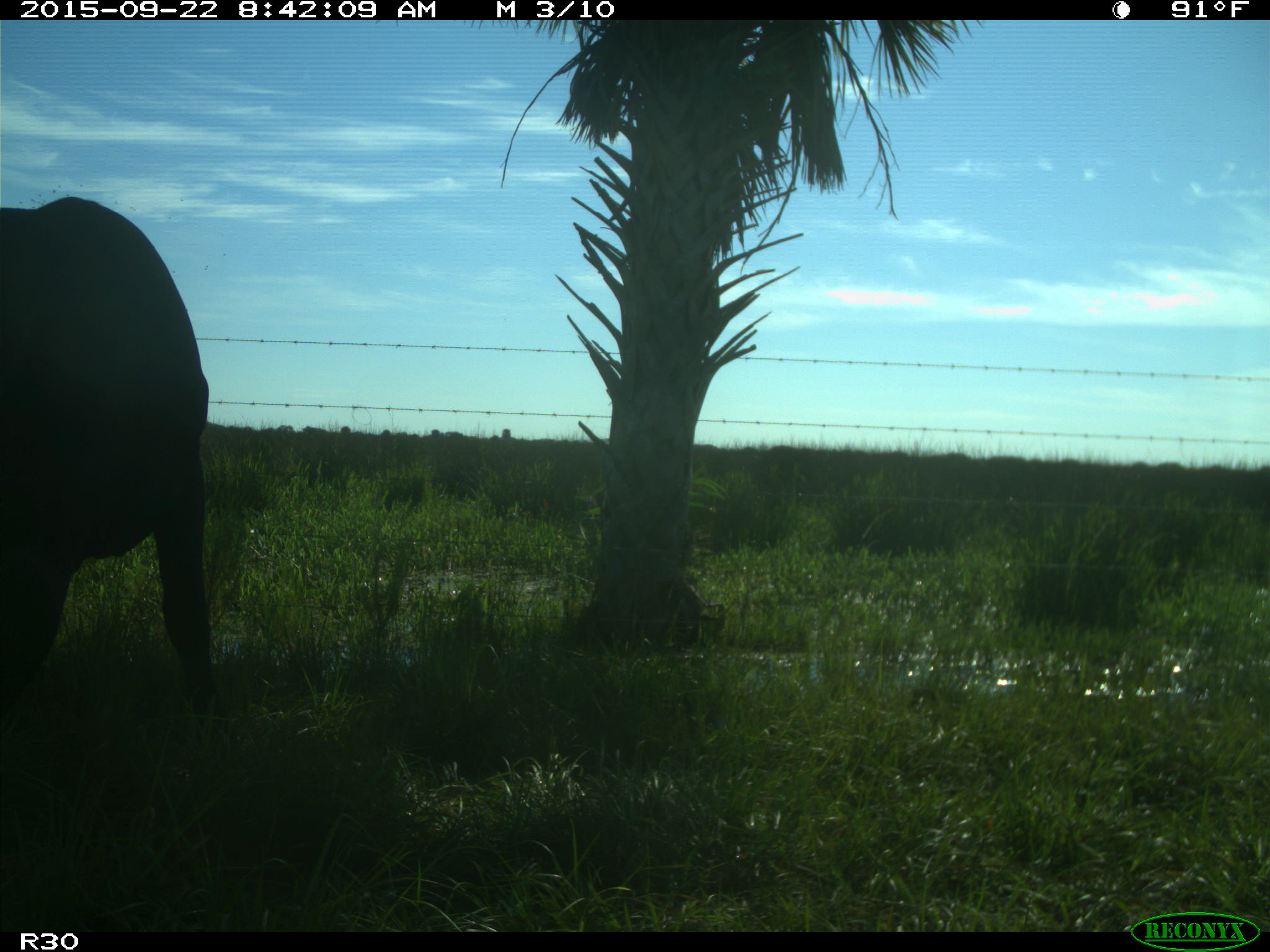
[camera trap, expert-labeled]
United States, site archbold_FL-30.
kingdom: Animalia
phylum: Chordata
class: Mammalia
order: Artiodactyla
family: Bovidae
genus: Bos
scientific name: Bos taurus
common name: domestic cow